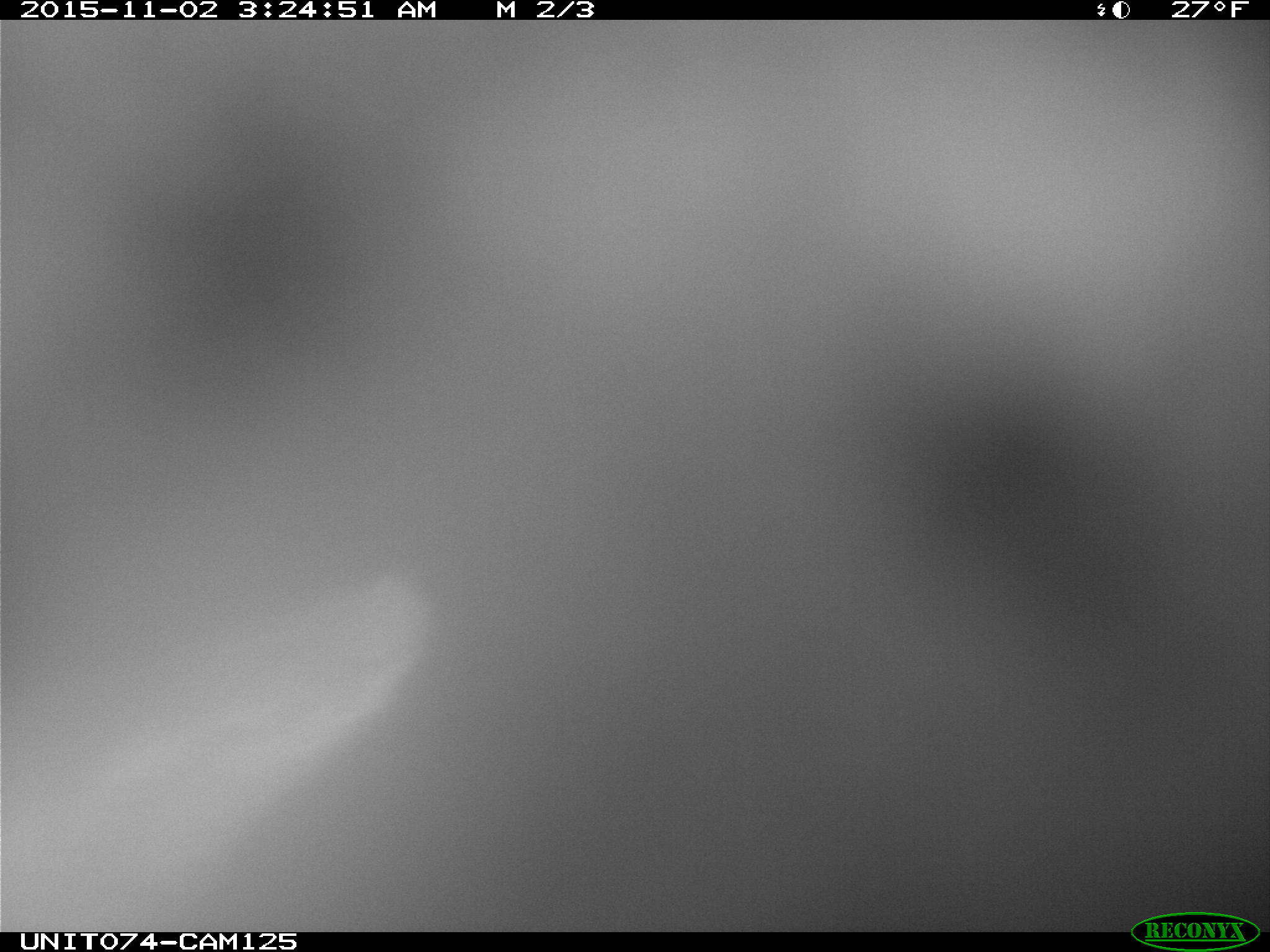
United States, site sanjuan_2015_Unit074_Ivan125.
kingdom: Animalia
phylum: Chordata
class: Mammalia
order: Artiodactyla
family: Cervidae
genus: Cervus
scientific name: Cervus elaphus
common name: red deer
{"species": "Cervus elaphus (red deer)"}